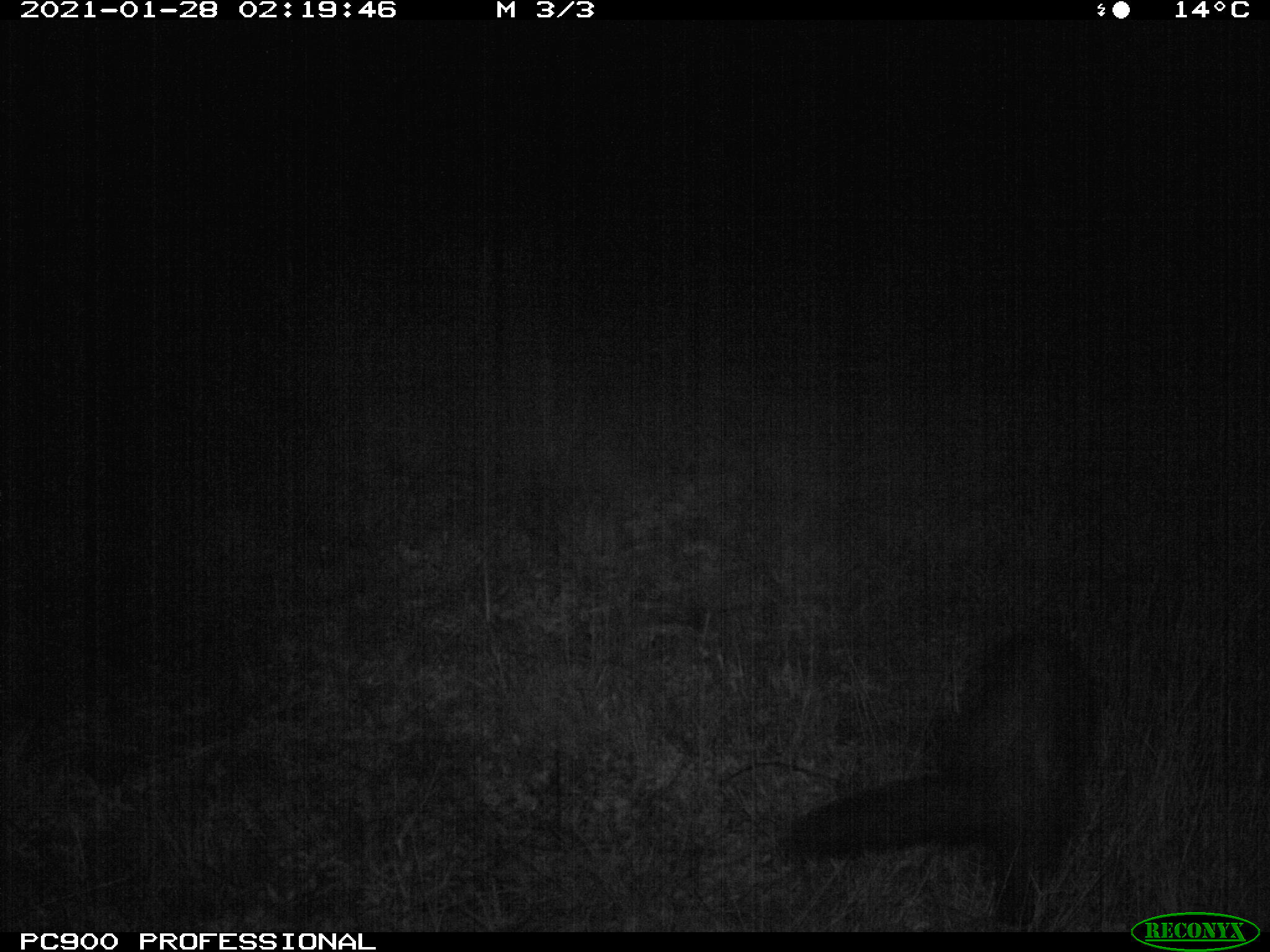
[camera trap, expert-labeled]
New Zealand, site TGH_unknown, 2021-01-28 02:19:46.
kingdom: Animalia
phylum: Chordata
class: Mammalia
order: Carnivora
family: Mustelidae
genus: Mustela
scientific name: Mustela furo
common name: ferret